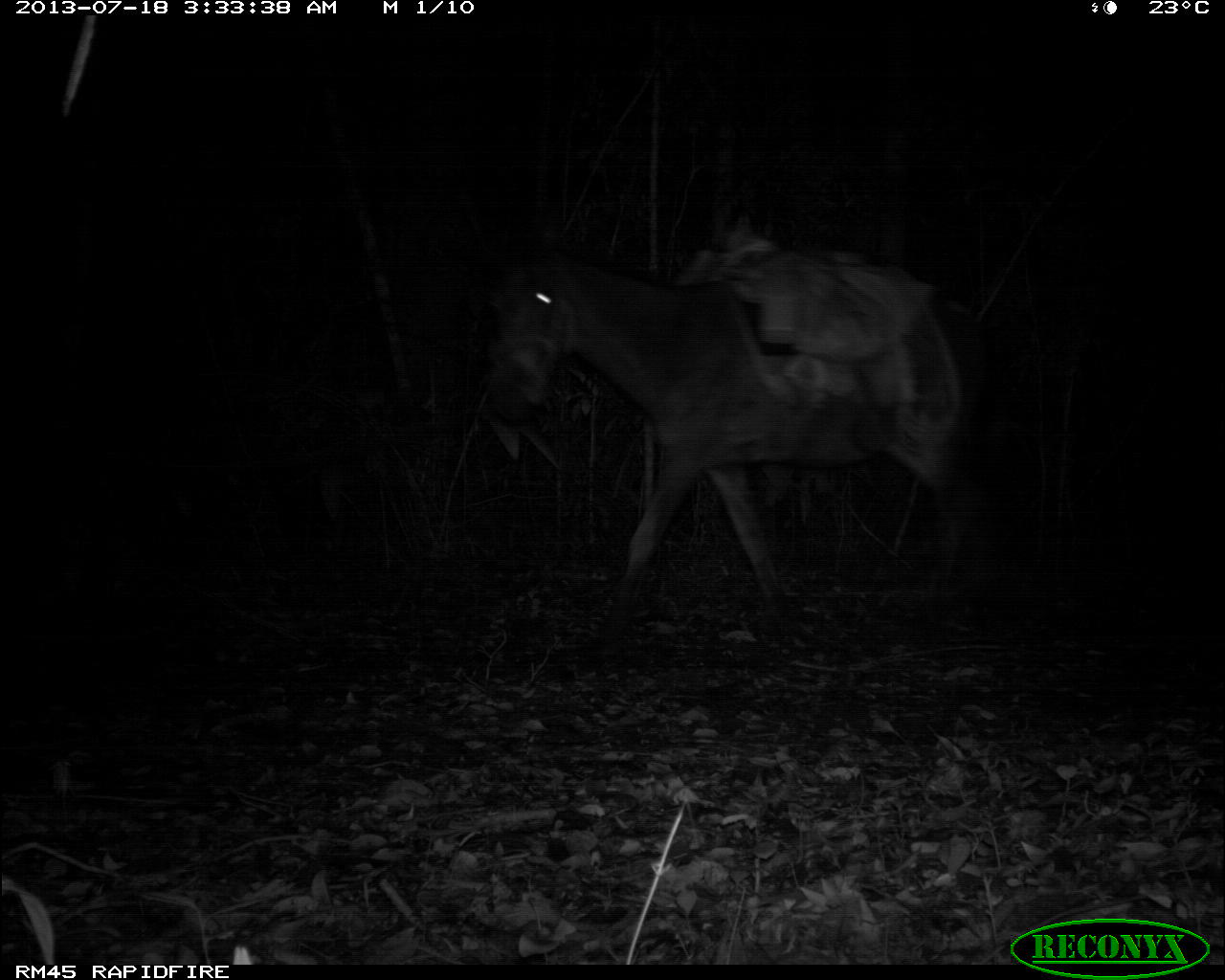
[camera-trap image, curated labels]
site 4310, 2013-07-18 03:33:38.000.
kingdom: Animalia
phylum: Chordata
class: Mammalia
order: Perissodactyla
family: Equidae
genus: Equus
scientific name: Equus ferus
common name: wild horse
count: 1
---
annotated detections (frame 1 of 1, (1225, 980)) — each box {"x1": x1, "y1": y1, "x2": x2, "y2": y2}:
equus ferus: {"x1": 478, "y1": 216, "x2": 1015, "y2": 672}